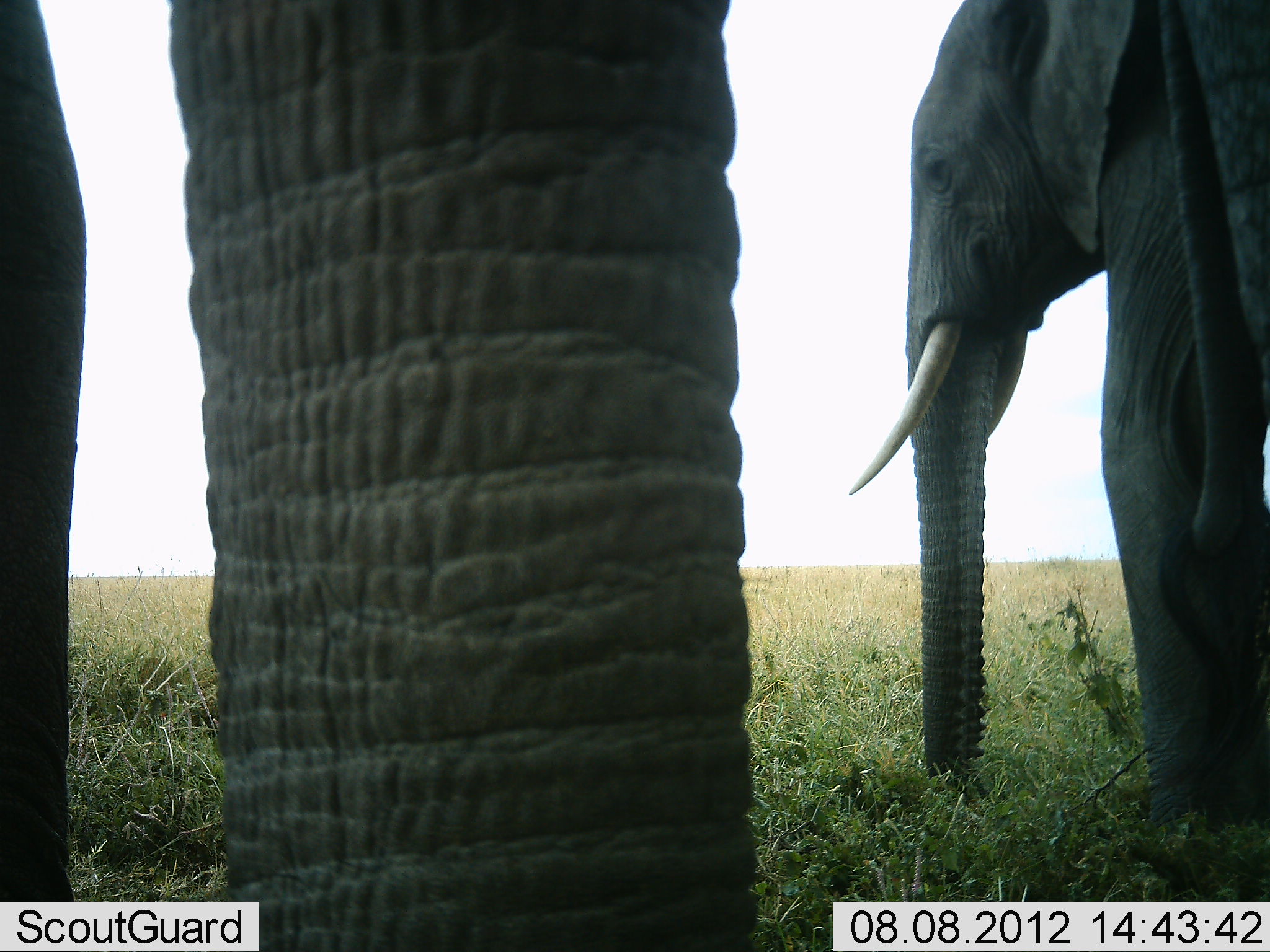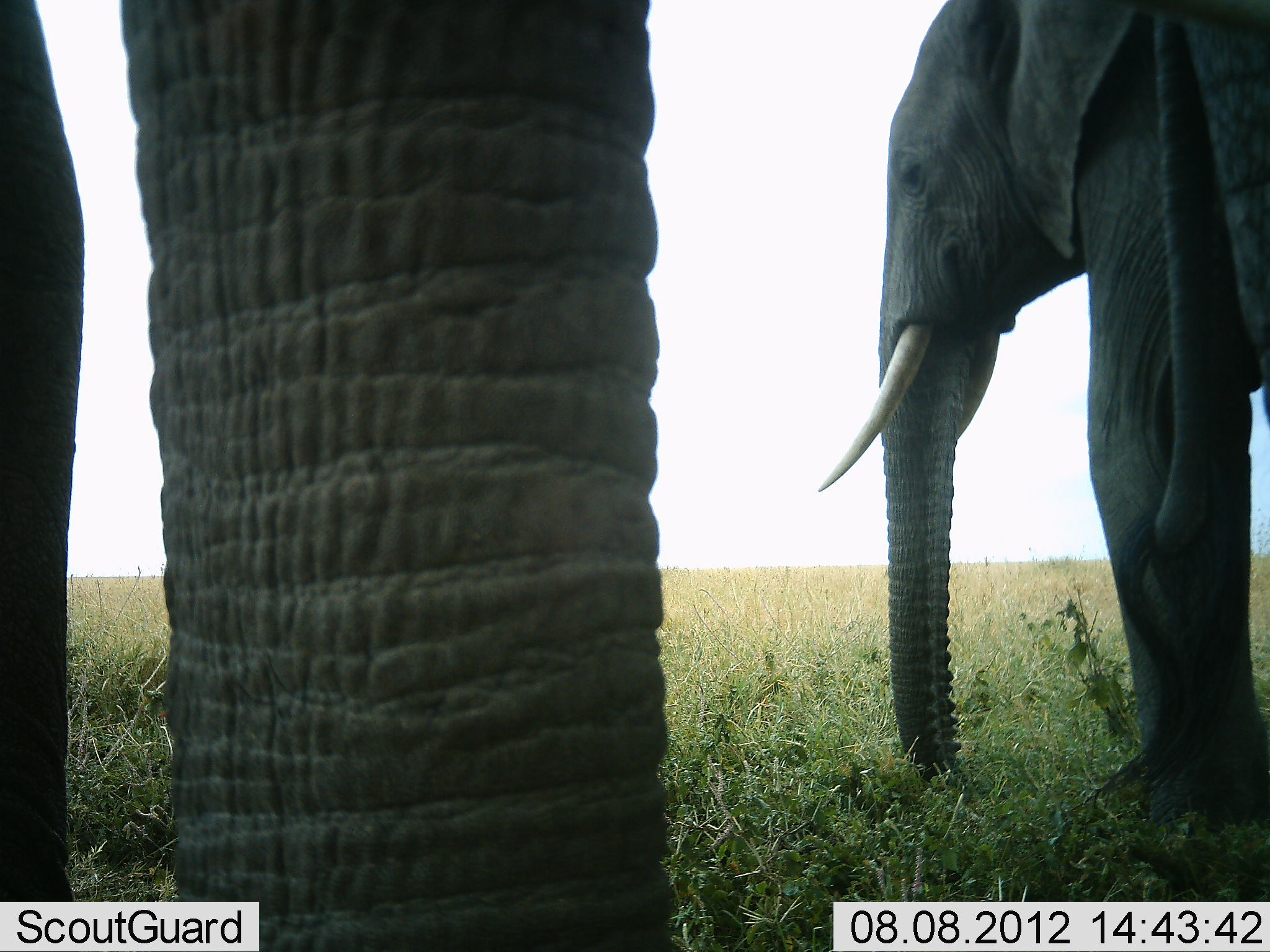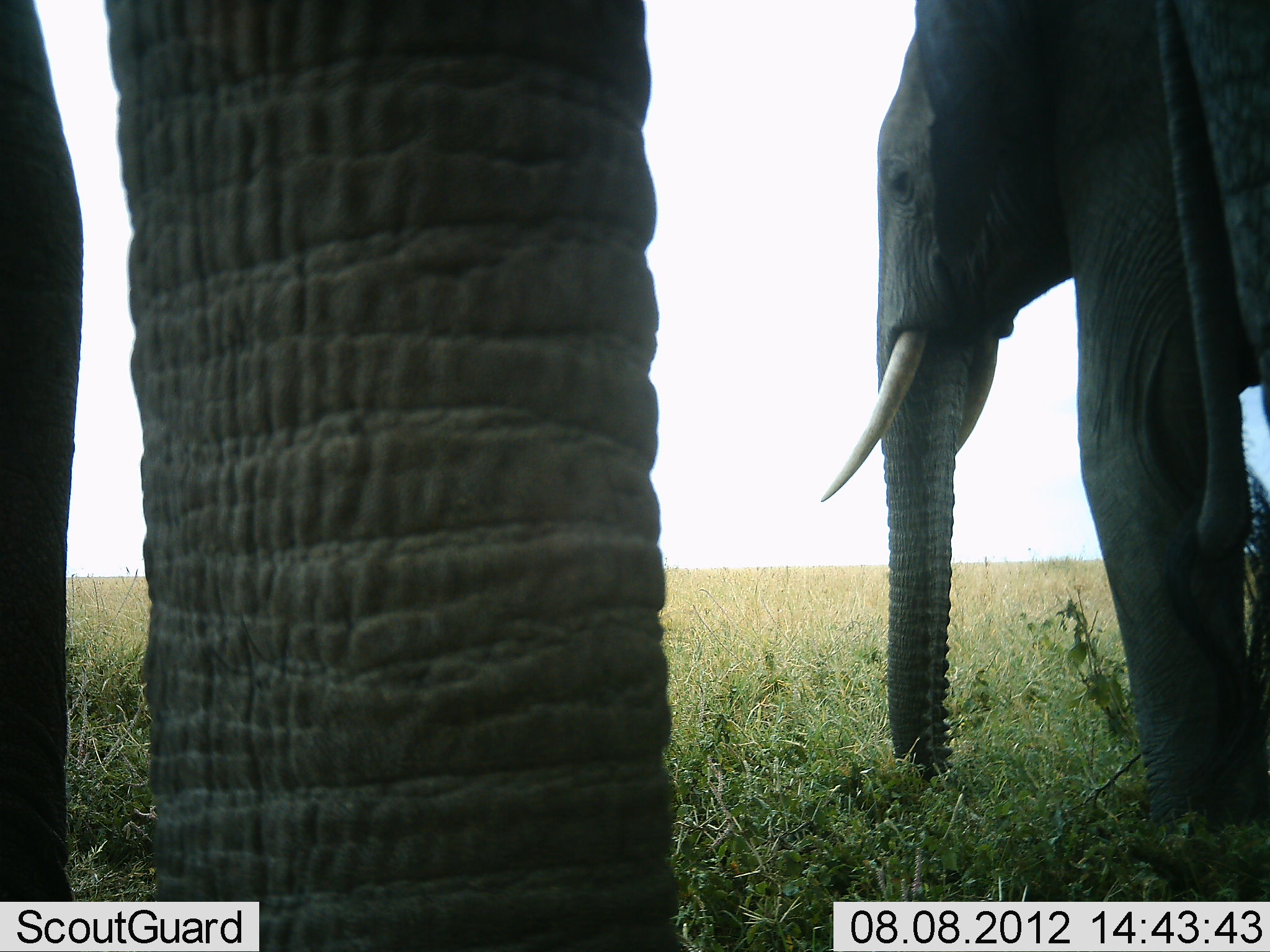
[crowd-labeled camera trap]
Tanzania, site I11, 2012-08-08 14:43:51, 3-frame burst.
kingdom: Animalia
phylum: Chordata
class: Mammalia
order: Proboscidea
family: Elephantidae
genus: Loxodonta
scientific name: Loxodonta africana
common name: african bush elephant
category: elephant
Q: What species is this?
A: Elephant (african bush elephant) (Loxodonta africana).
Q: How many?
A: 3.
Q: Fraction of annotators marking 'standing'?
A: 100%.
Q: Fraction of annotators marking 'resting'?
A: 10%.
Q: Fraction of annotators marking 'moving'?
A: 0%.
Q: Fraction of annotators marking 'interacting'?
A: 0%.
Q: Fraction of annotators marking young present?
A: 10%.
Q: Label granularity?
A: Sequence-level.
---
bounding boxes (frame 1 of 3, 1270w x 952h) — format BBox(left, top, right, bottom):
animal: BBox(2, 0, 755, 951); BBox(849, 0, 1269, 839)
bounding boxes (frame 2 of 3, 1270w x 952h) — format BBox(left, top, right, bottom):
animal: BBox(0, 1, 685, 952); BBox(825, 0, 1270, 835)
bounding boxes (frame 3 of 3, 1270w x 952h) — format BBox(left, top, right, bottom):
animal: BBox(0, 0, 685, 952); BBox(816, 0, 1270, 859)